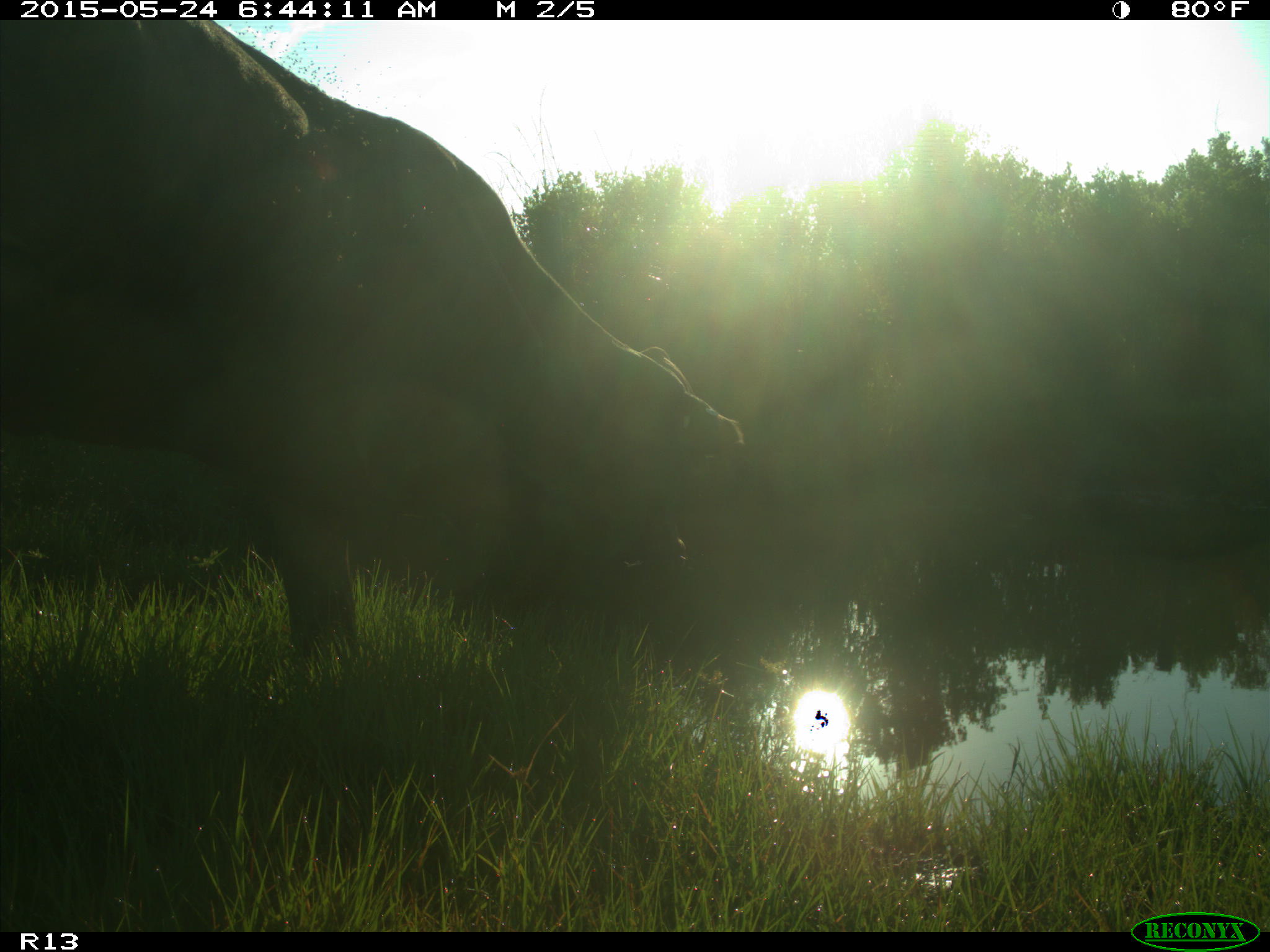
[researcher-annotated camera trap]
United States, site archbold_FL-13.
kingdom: Animalia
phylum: Chordata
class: Mammalia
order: Artiodactyla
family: Bovidae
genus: Bos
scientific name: Bos taurus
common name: domestic cow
Bos taurus (domestic cow).